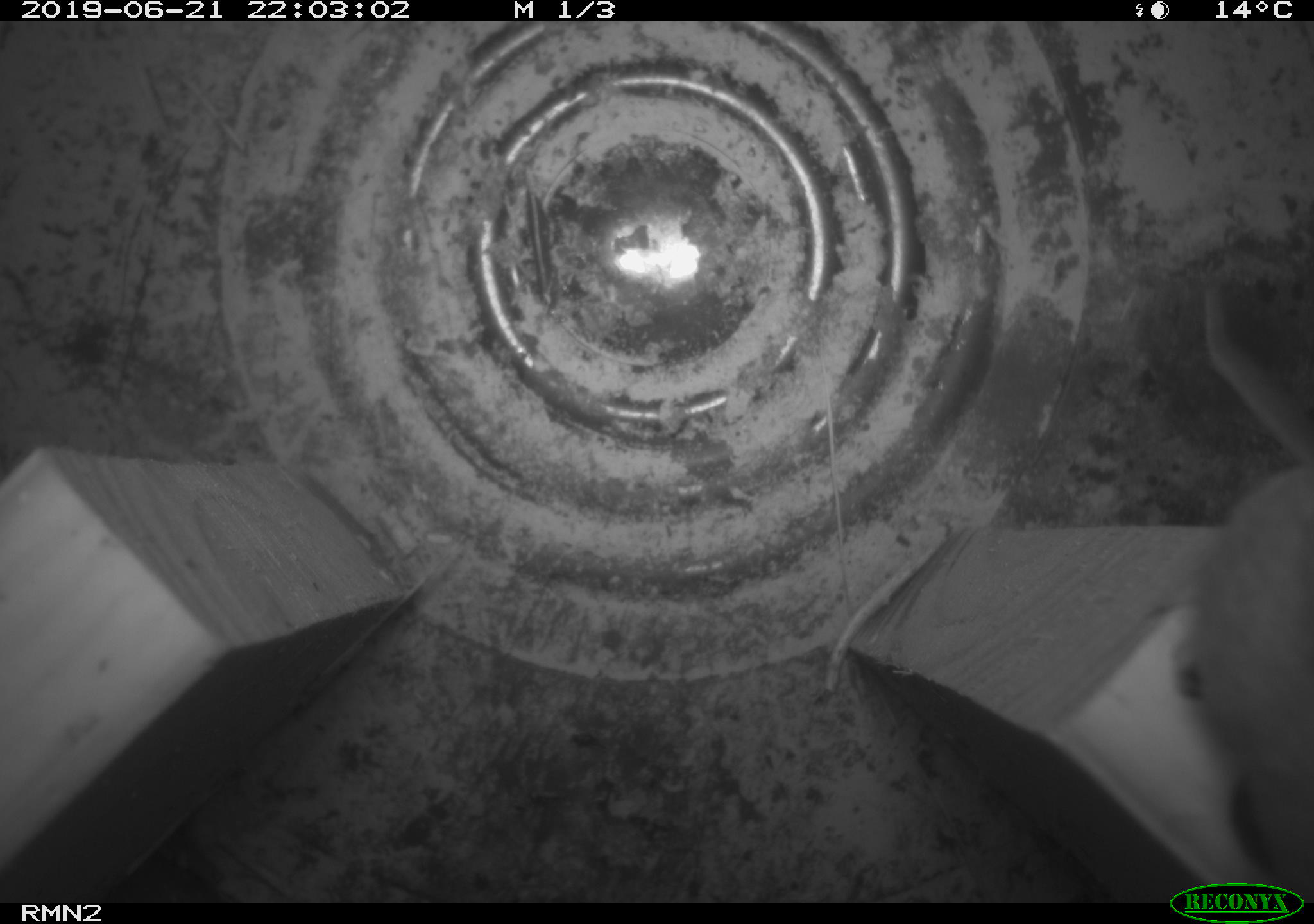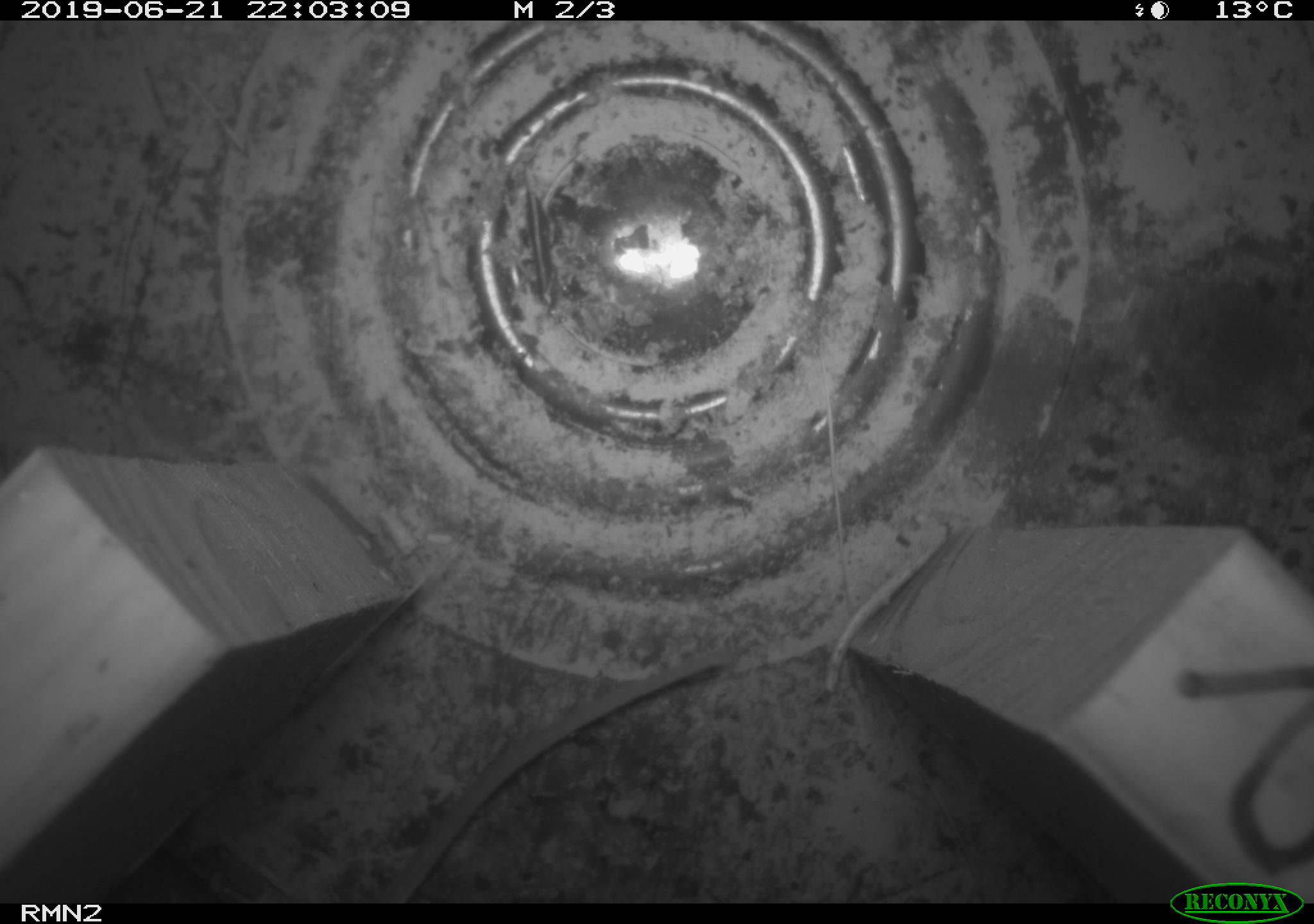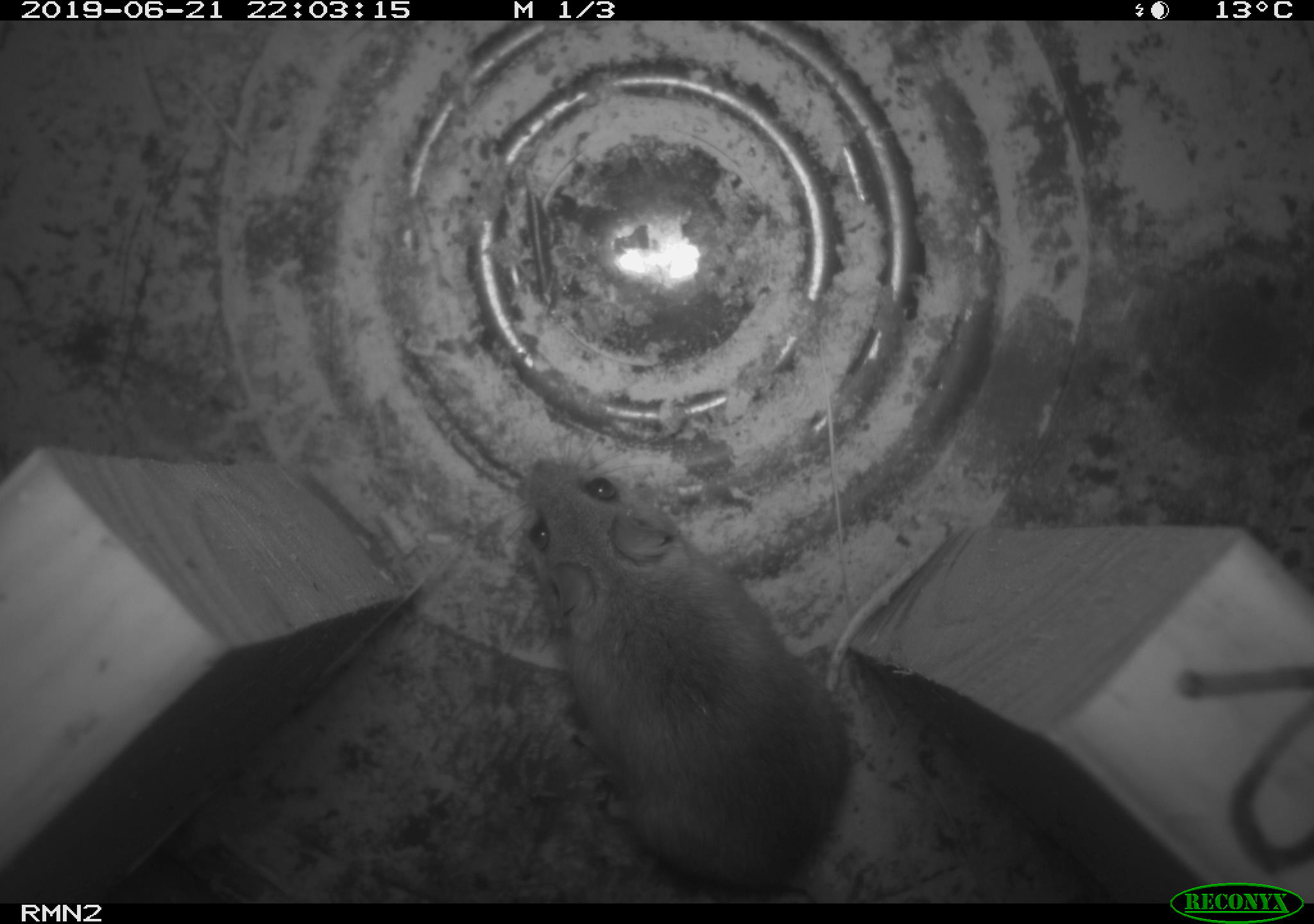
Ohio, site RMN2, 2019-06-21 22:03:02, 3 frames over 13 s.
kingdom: Animalia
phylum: Chordata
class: Mammalia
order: Rodentia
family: Cricetidae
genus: Peromyscus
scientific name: Peromyscus leucopus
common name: white-footed mouse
White-footed mouse (Peromyscus leucopus).